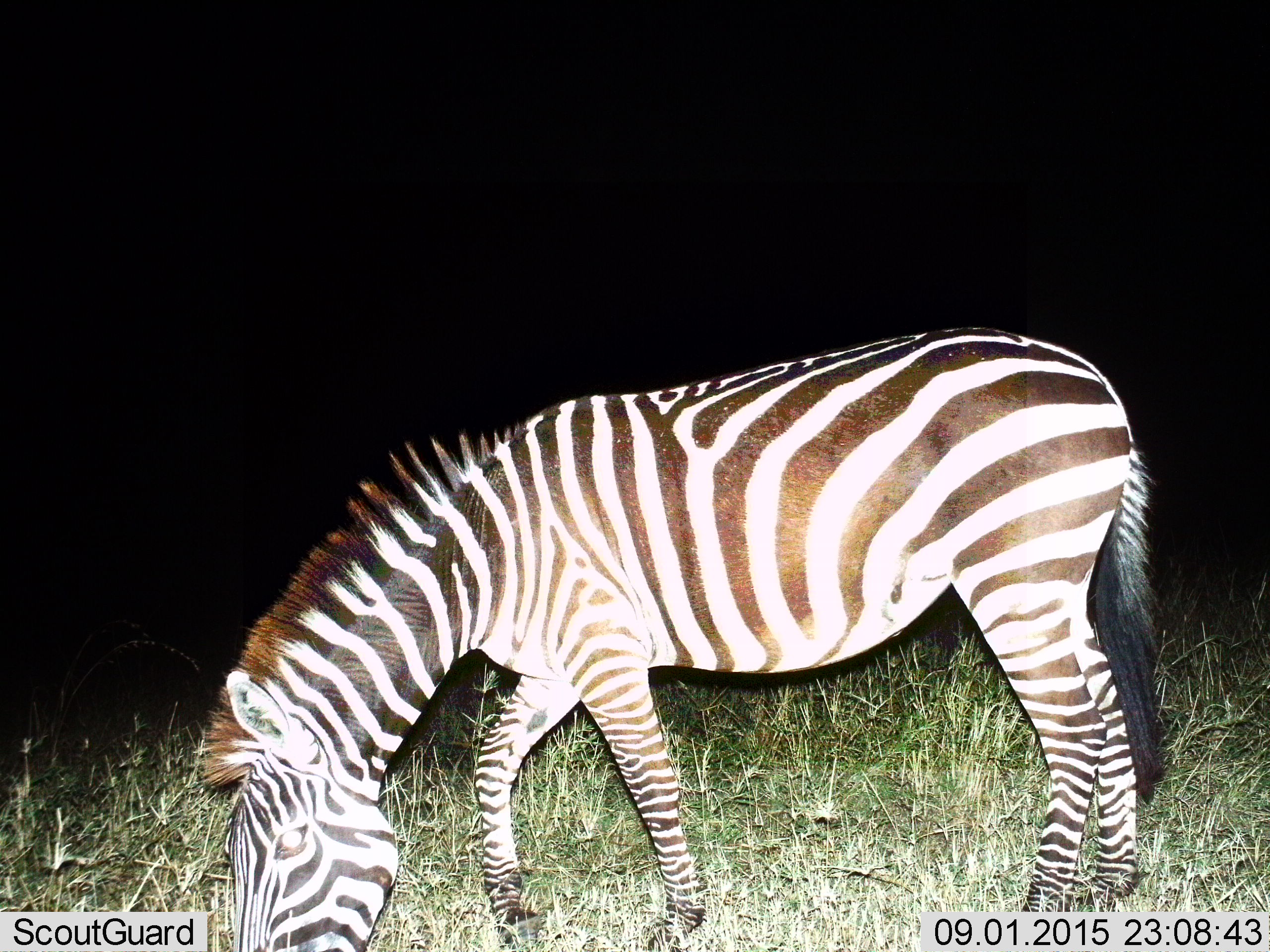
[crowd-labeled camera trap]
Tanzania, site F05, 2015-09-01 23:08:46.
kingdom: Animalia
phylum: Chordata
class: Mammalia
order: Perissodactyla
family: Equidae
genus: Equus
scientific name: Equus quagga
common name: plains zebra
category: zebra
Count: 1.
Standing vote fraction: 40%.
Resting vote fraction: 0%.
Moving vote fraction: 0%.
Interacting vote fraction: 0%.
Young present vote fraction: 0%.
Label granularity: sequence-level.